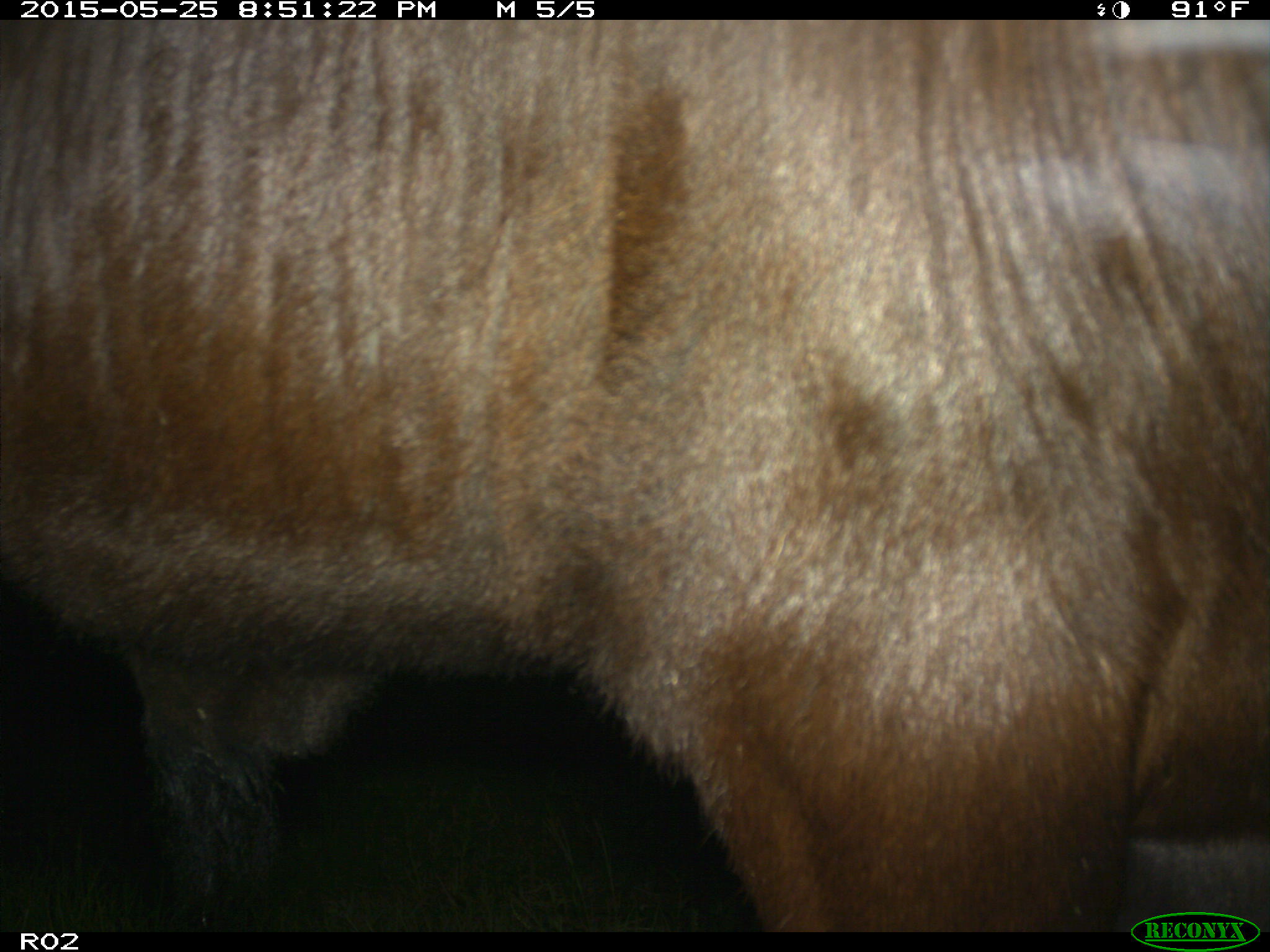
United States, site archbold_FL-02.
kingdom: Animalia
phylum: Chordata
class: Mammalia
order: Artiodactyla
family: Bovidae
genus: Bos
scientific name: Bos taurus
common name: domestic cow